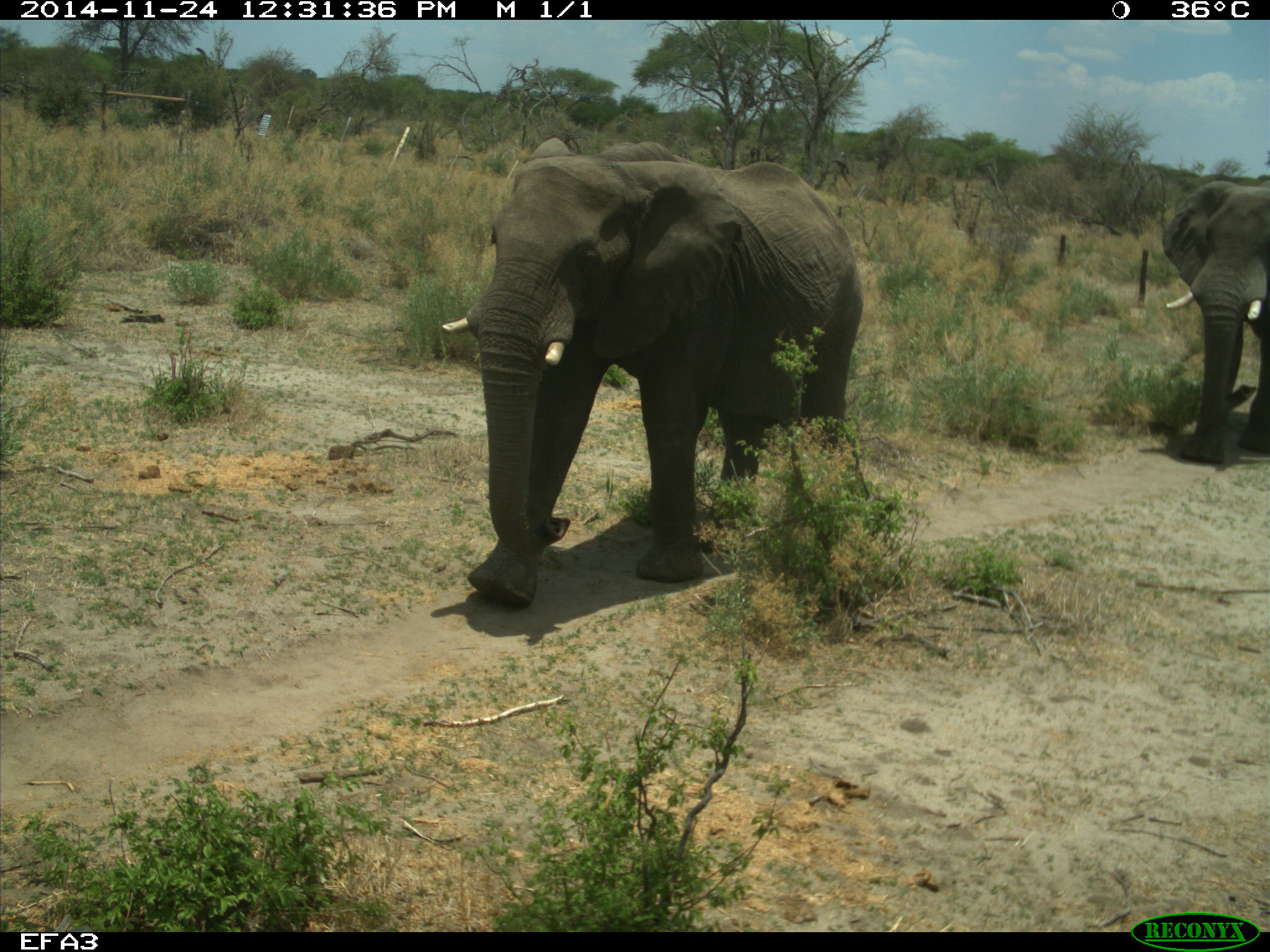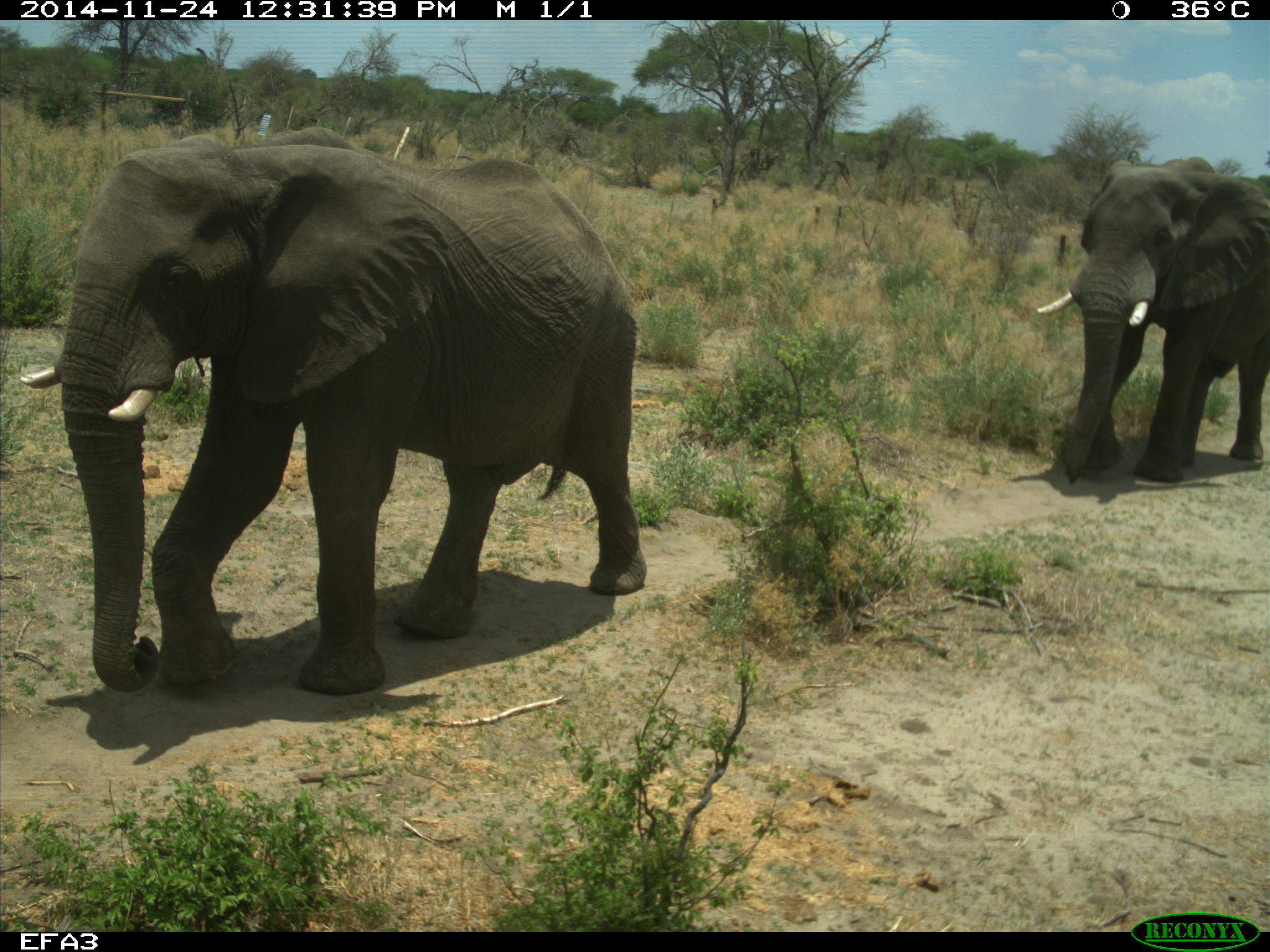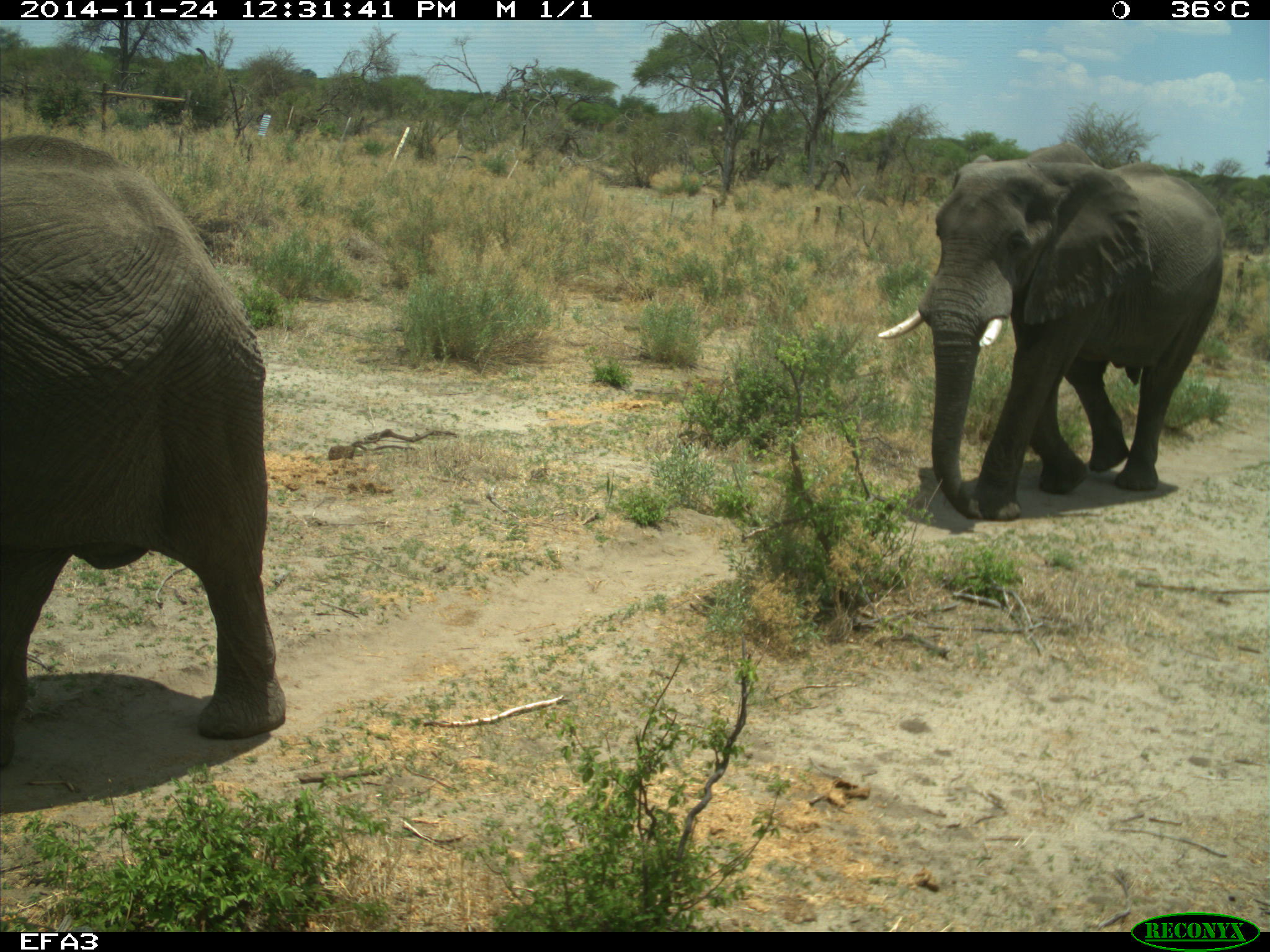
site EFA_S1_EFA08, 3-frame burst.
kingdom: Animalia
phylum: Chordata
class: Mammalia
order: Proboscidea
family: Elephantidae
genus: Loxodonta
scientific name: Loxodonta africana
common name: african bush elephant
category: elephant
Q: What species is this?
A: Elephant (african bush elephant) (Loxodonta africana).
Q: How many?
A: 2.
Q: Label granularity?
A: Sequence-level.